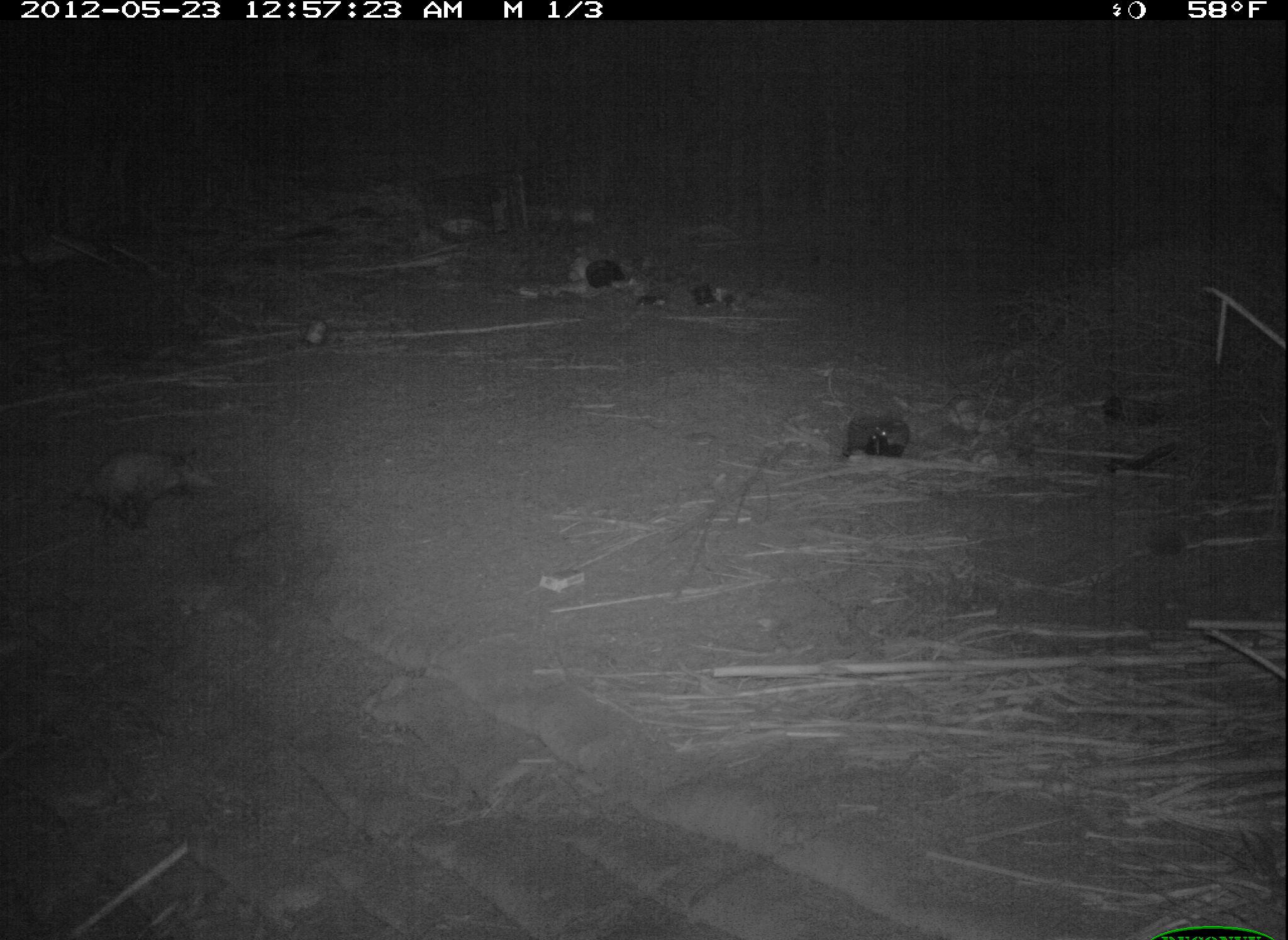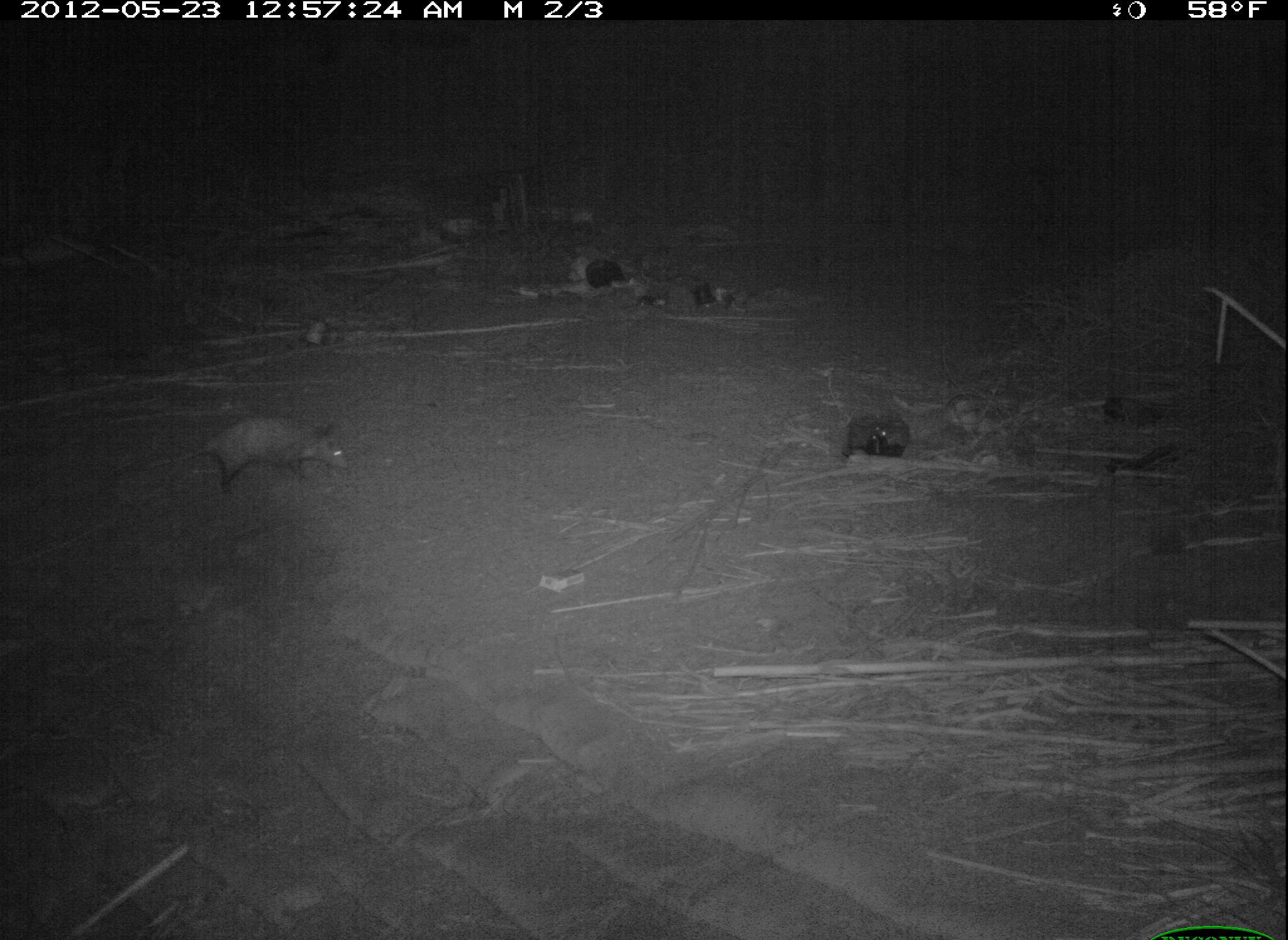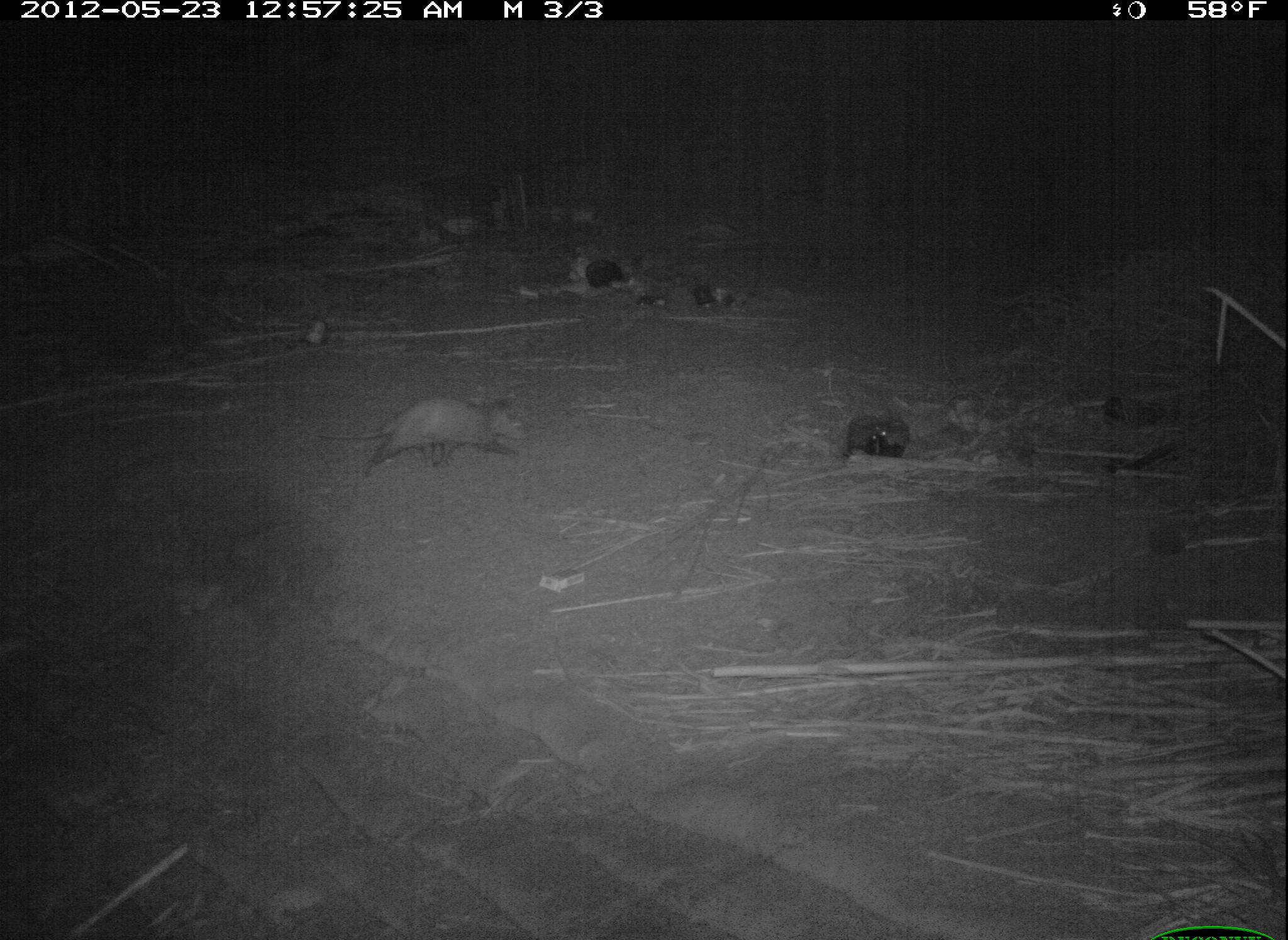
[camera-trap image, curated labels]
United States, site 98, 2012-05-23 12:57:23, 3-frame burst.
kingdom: Animalia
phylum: Chordata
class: Mammalia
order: Didelphimorphia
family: Didelphidae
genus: Didelphis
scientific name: Didelphis virginiana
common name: virginia opossum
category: opossum